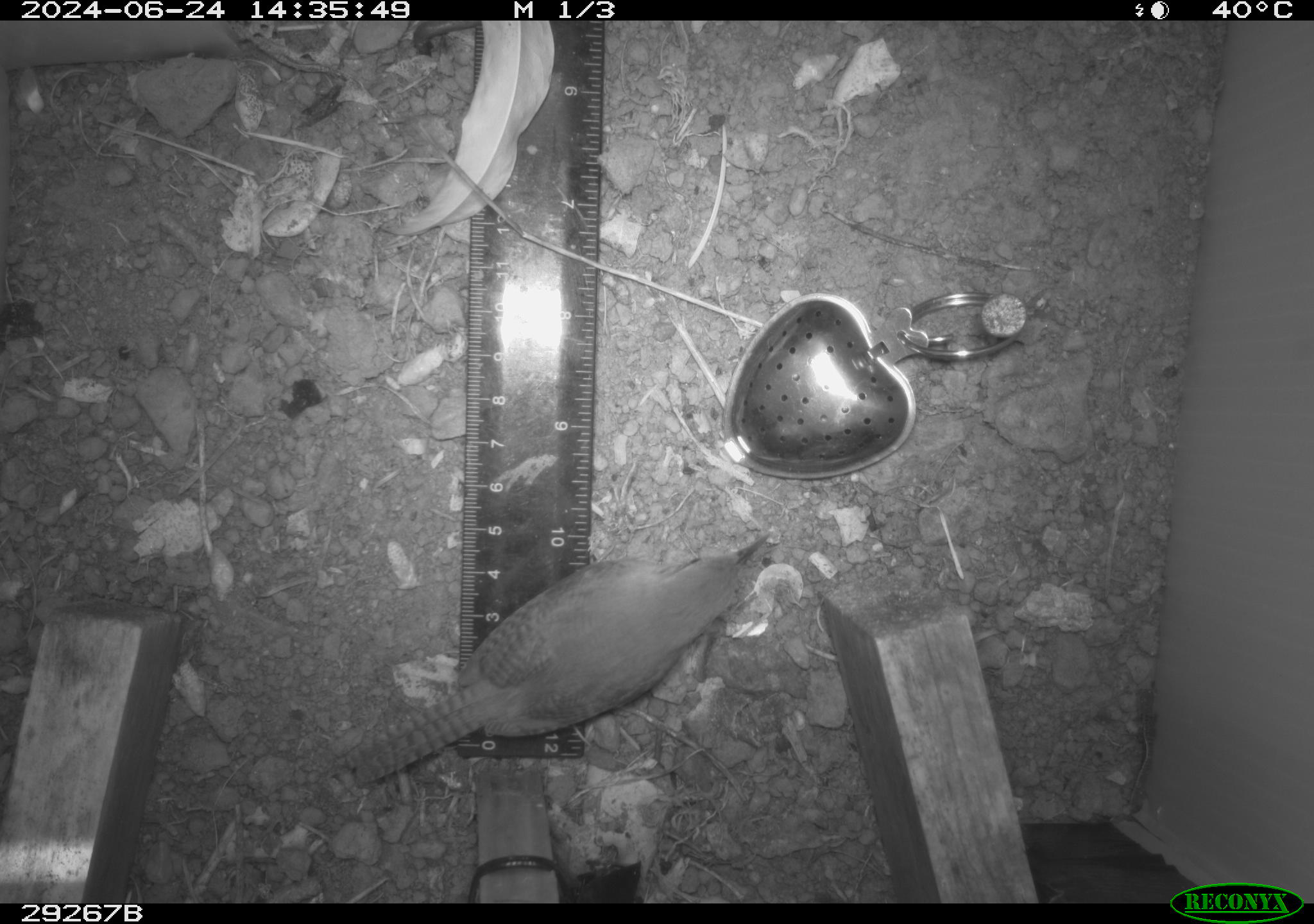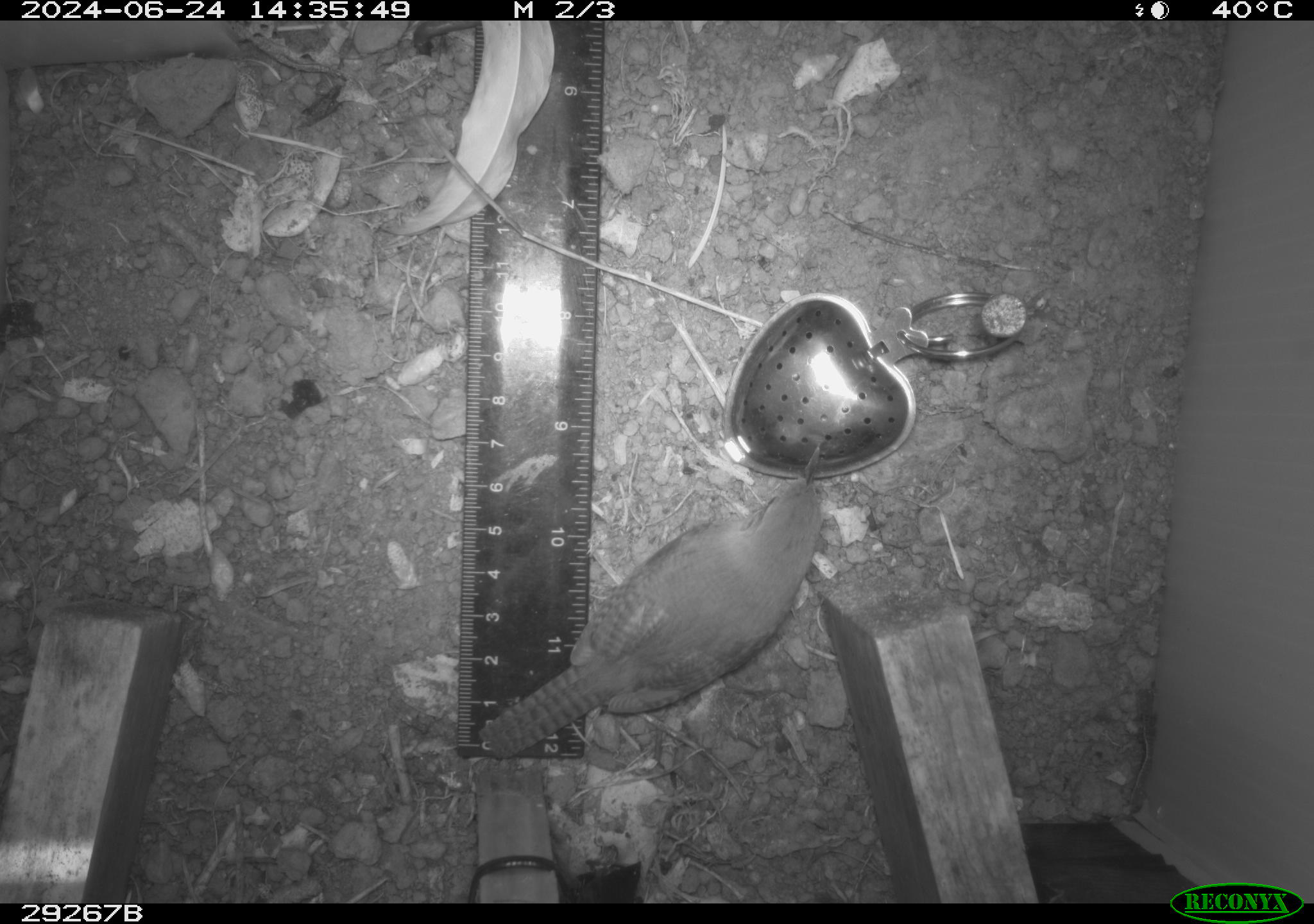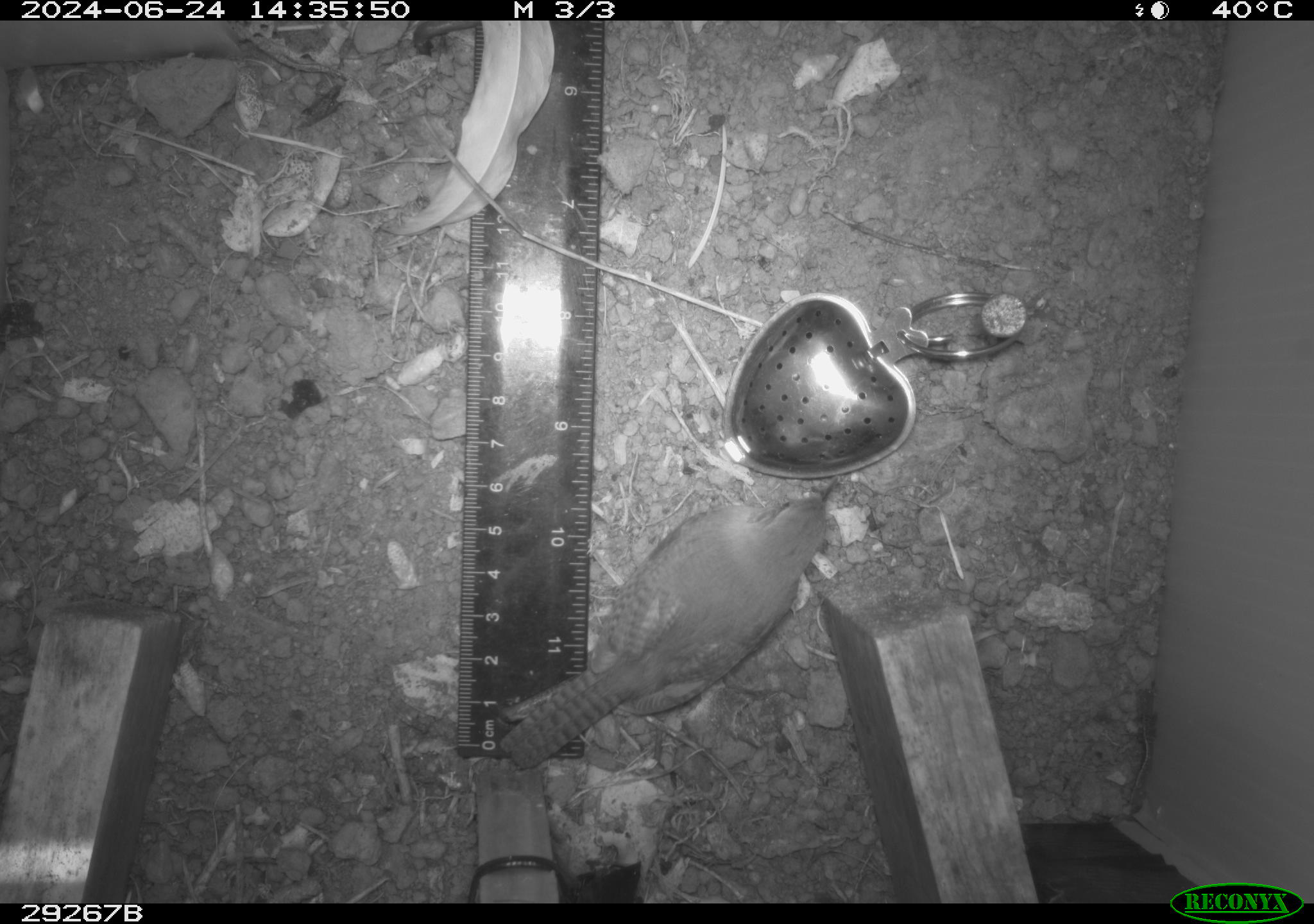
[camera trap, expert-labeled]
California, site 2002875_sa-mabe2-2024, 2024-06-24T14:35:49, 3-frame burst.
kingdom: Animalia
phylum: Chordata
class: Aves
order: Passeriformes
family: Troglodytidae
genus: Troglodytes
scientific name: Troglodytes aedon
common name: house wren